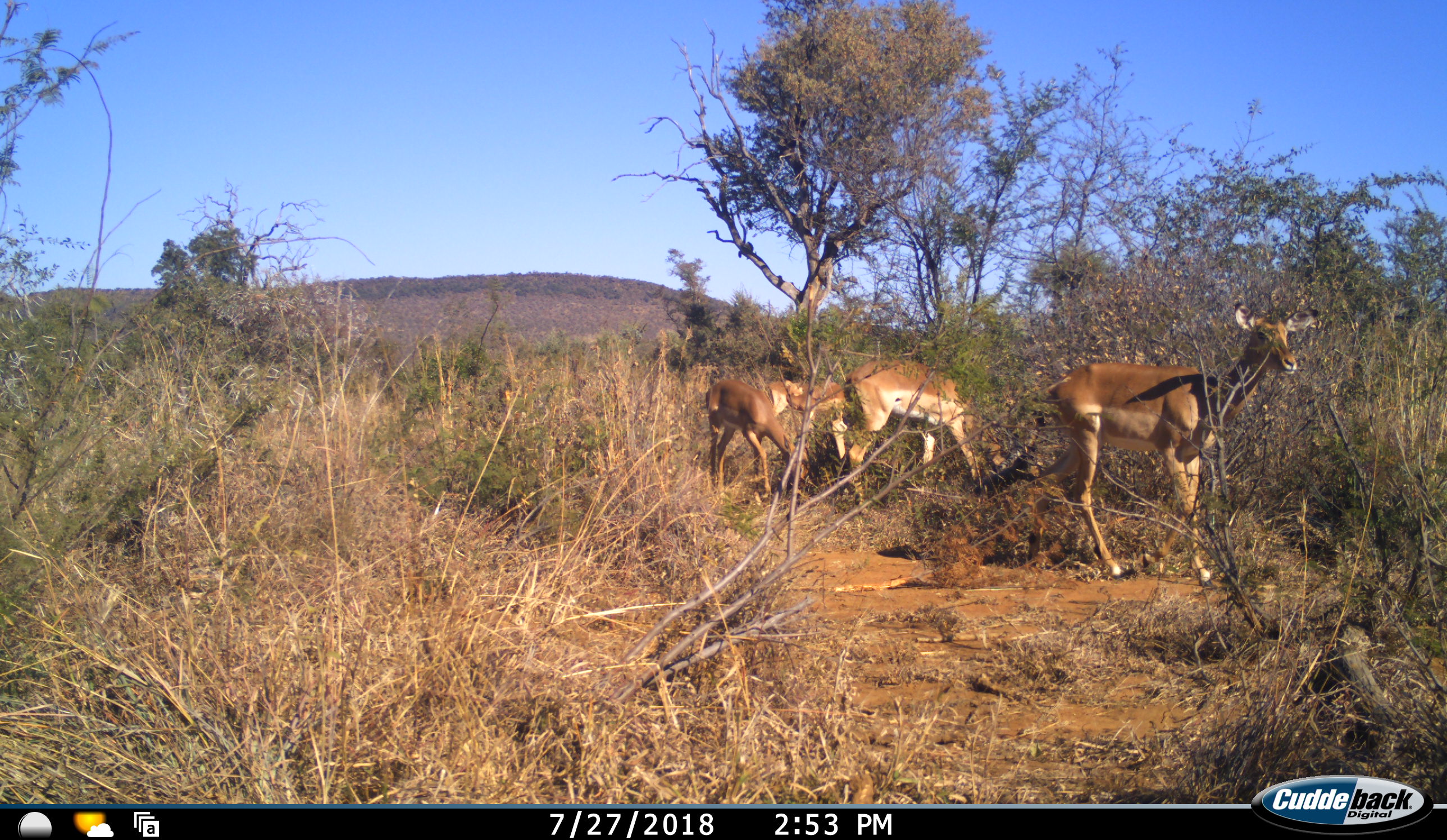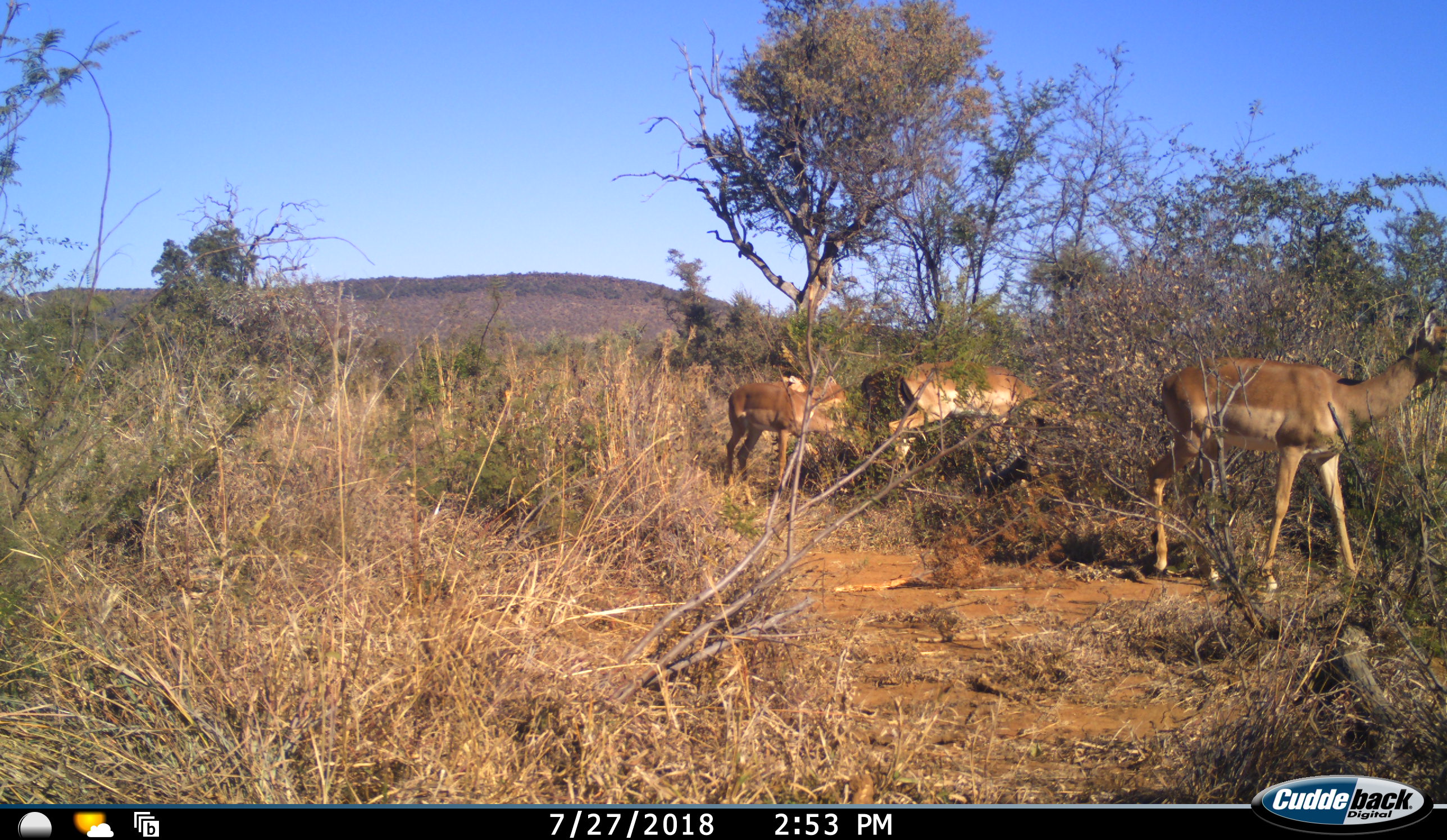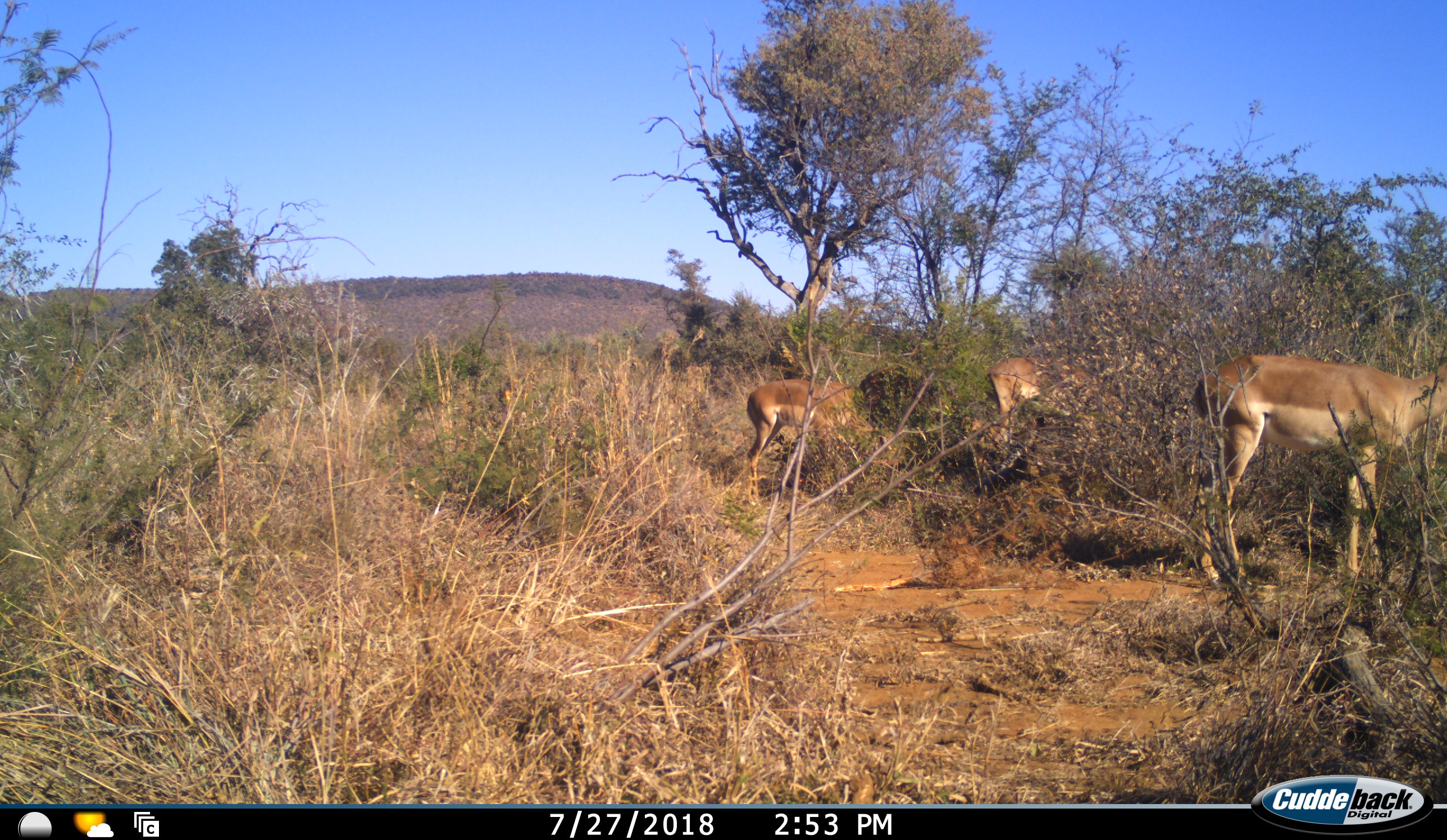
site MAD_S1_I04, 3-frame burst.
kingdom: Animalia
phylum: Chordata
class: Mammalia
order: Artiodactyla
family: Bovidae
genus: Aepyceros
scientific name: Aepyceros melampus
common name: impala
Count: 4.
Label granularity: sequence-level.